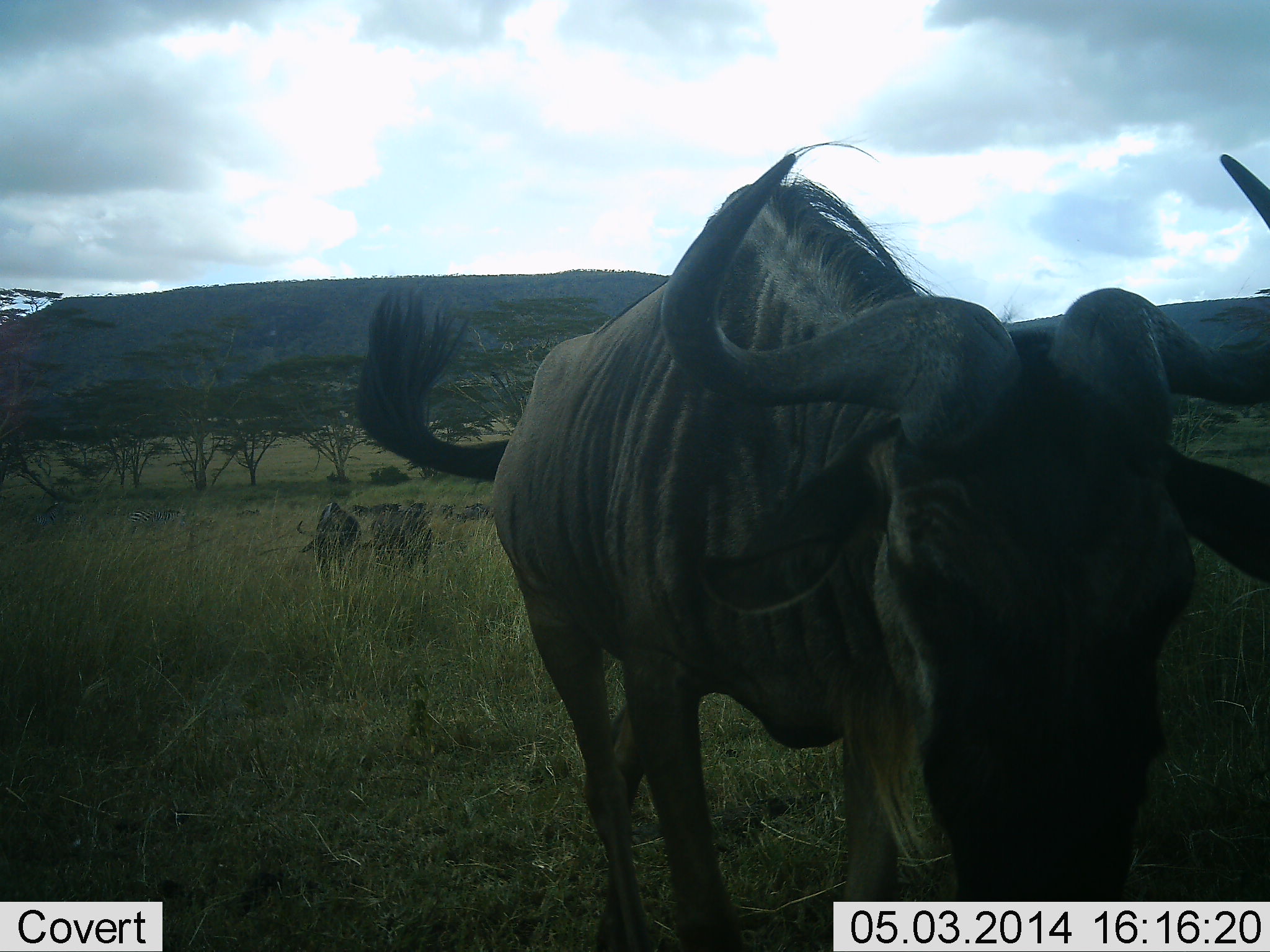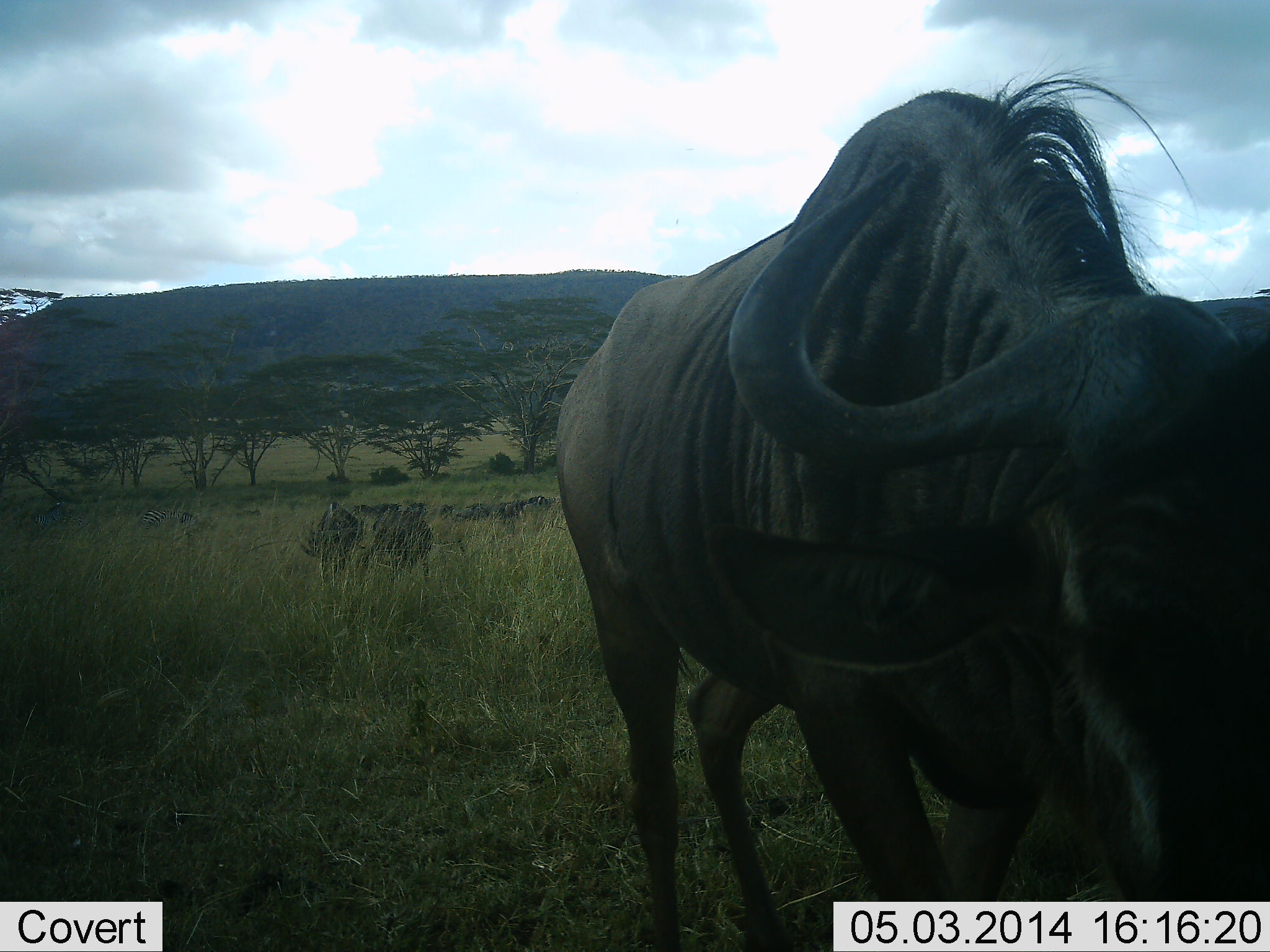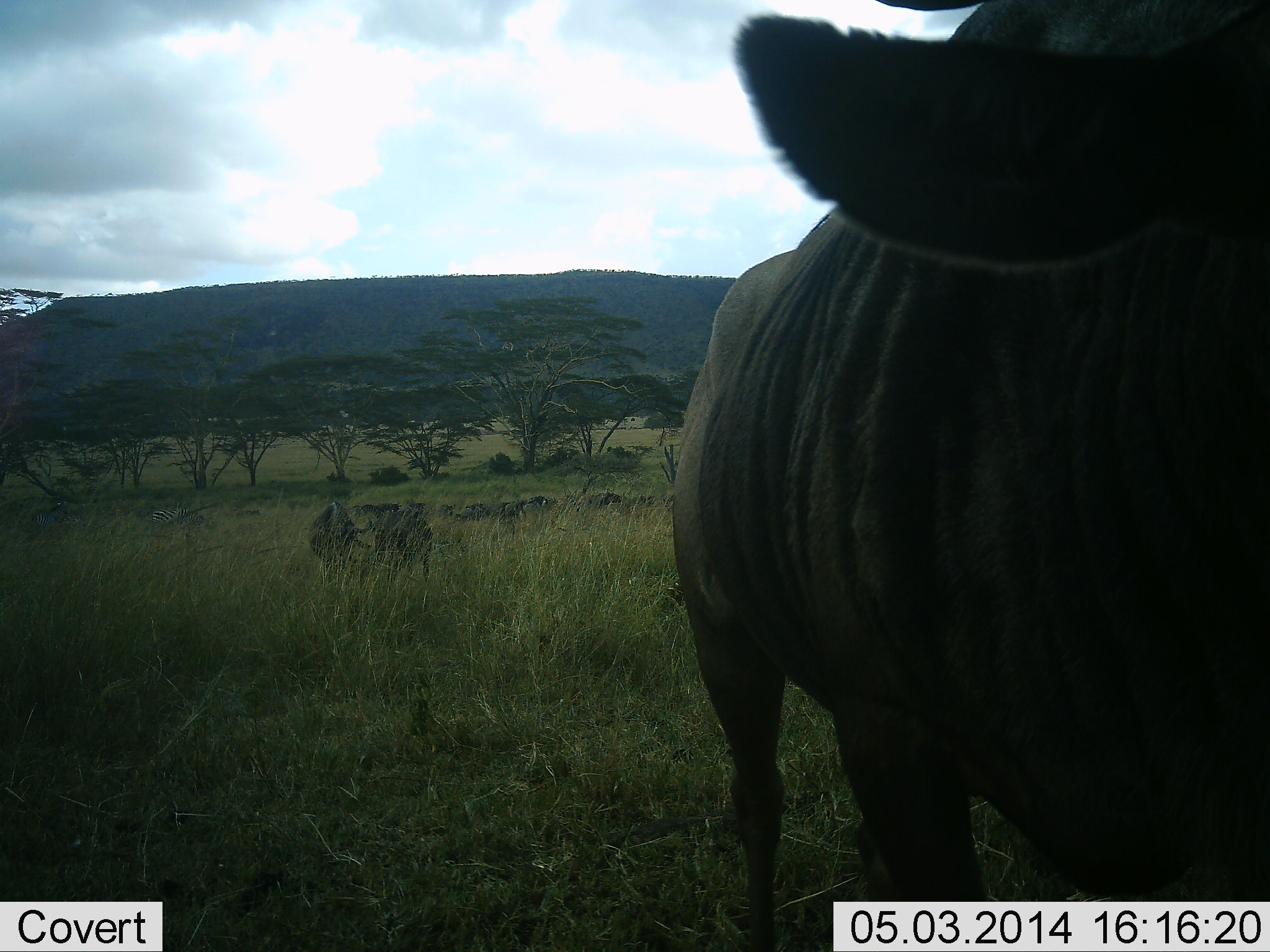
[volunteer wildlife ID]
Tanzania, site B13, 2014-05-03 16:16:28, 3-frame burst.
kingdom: Animalia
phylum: Chordata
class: Mammalia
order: Artiodactyla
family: Bovidae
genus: Connochaetes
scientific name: Connochaetes taurinus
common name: blue wildebeest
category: wildebeest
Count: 3.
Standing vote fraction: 36%.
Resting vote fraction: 0%.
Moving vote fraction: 82%.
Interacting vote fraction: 0%.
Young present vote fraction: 0%.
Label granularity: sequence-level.